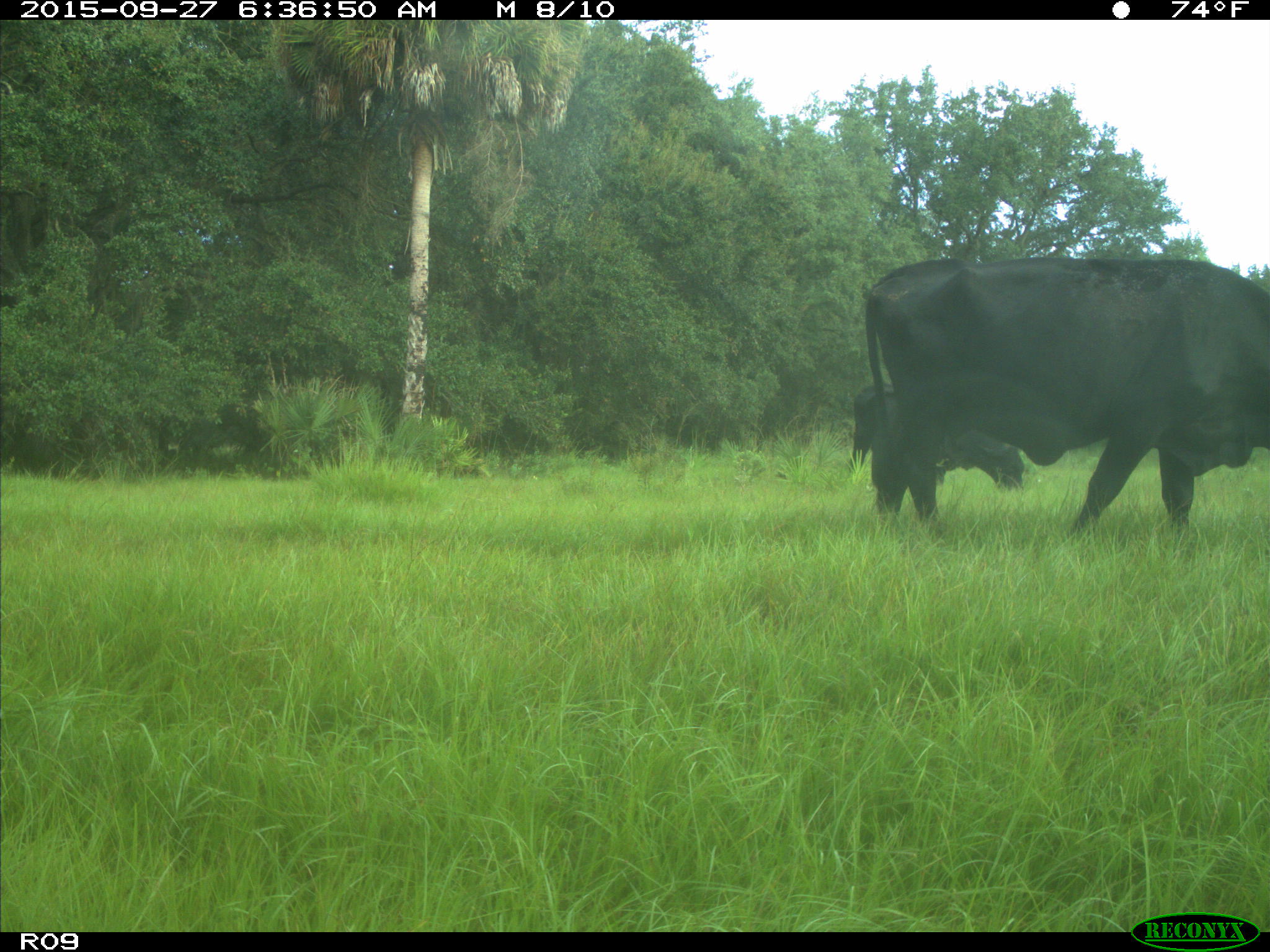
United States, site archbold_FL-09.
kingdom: Animalia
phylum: Chordata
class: Mammalia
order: Artiodactyla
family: Bovidae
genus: Bos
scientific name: Bos taurus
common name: domestic cow